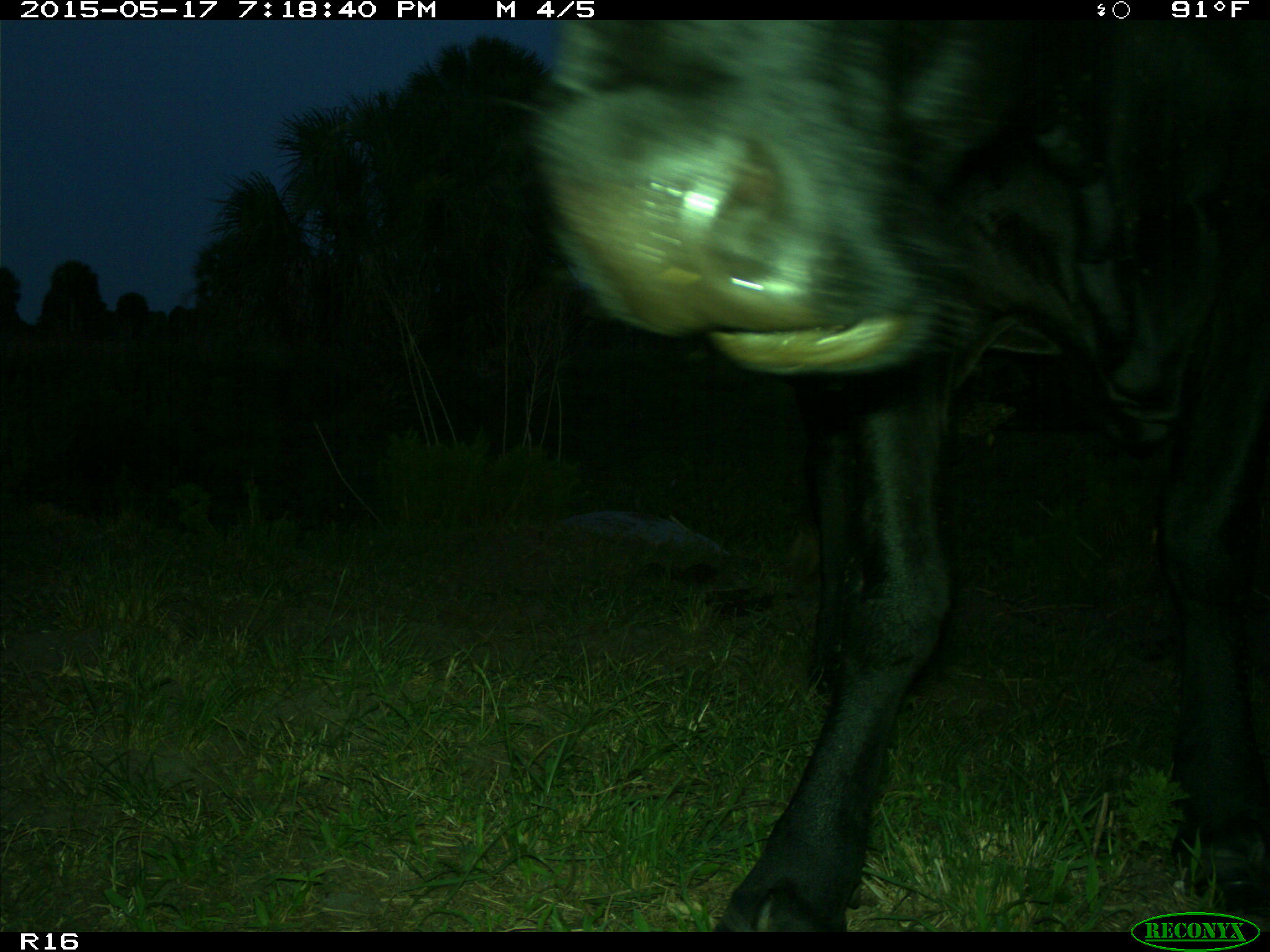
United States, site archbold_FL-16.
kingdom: Animalia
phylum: Chordata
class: Mammalia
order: Artiodactyla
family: Bovidae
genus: Bos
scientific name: Bos taurus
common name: domestic cow